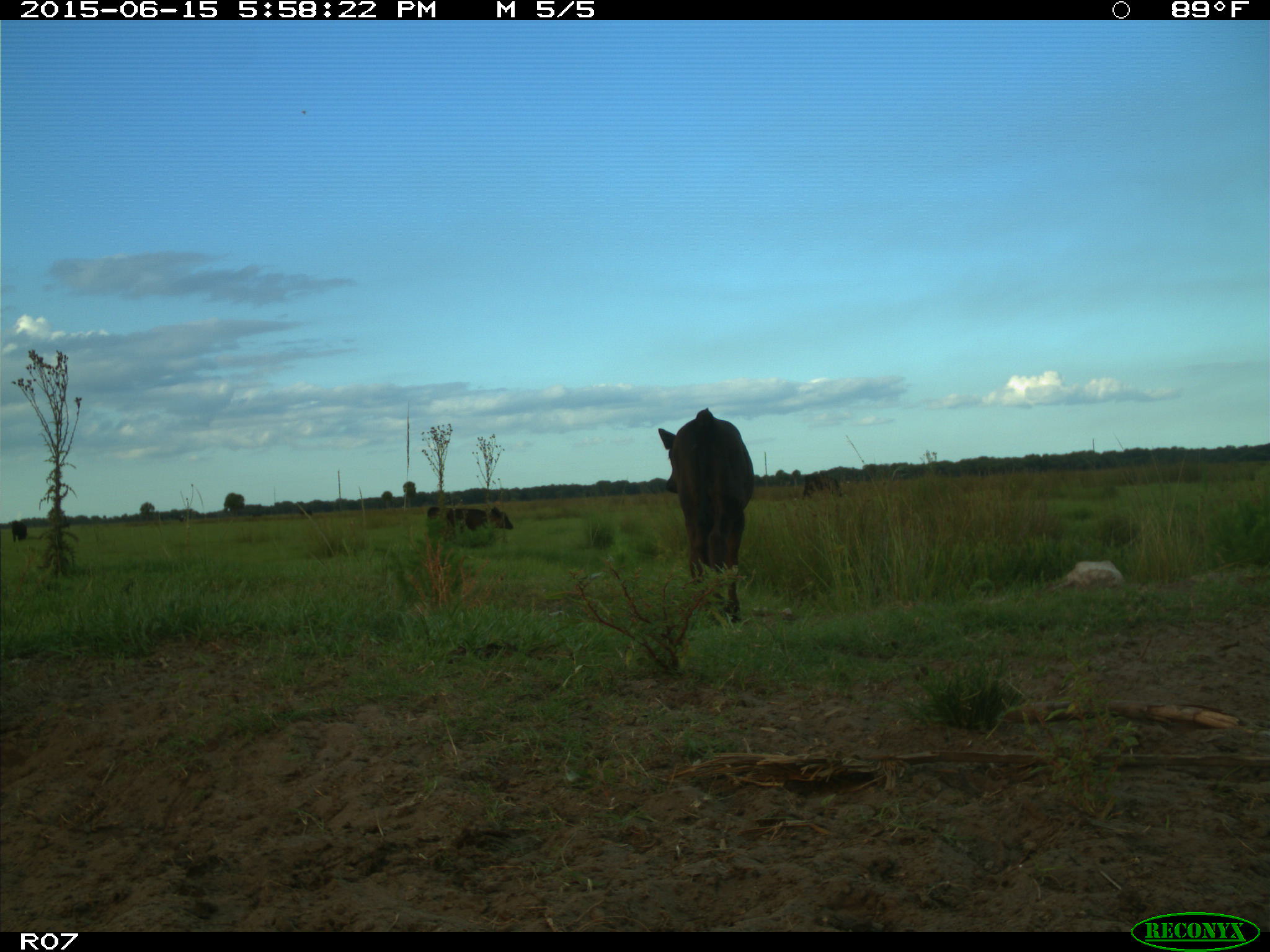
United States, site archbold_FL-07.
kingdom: Animalia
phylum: Chordata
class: Mammalia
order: Artiodactyla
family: Bovidae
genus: Bos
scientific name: Bos taurus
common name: domestic cow